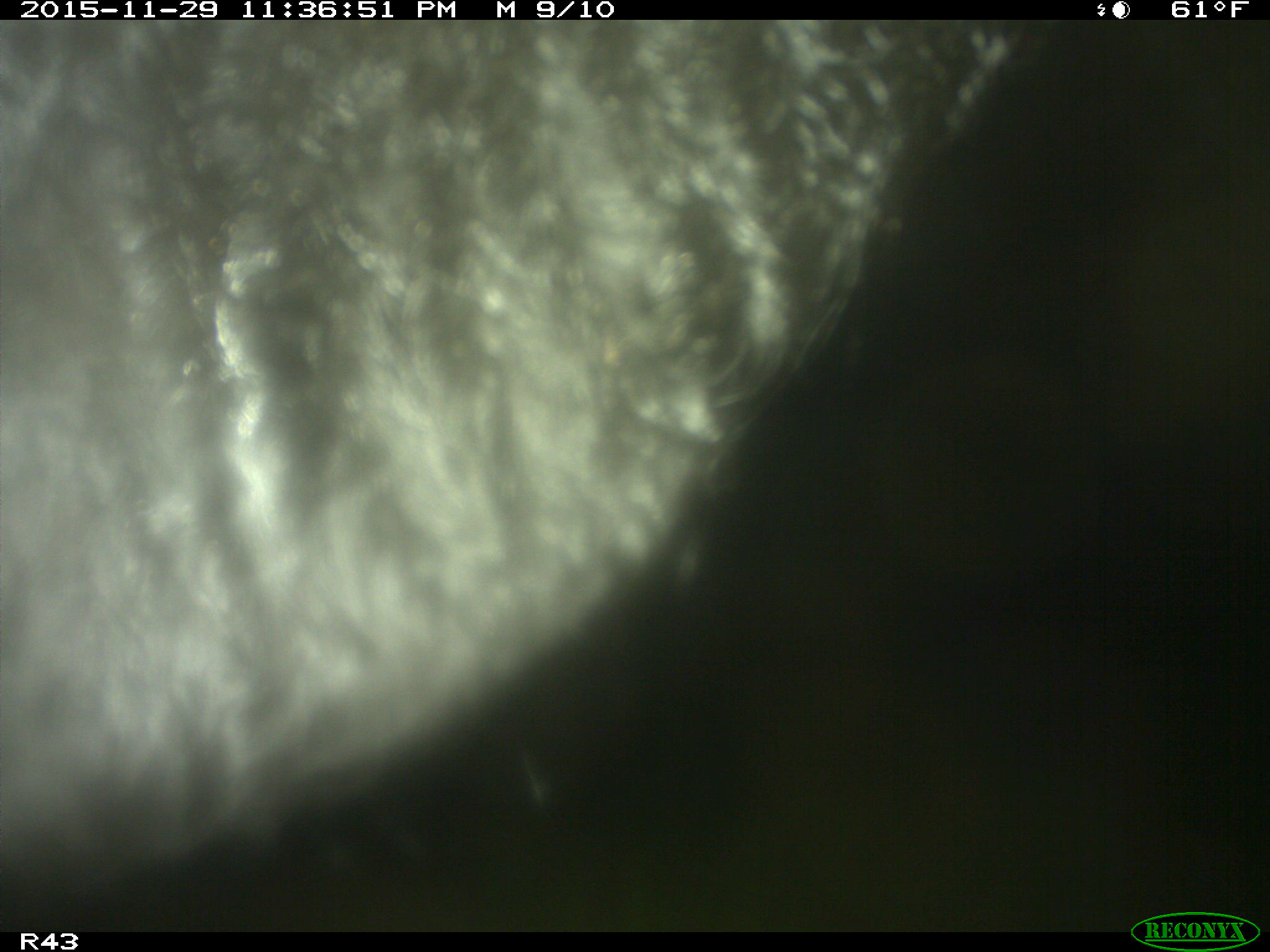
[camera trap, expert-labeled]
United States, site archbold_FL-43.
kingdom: Animalia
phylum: Chordata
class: Mammalia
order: Artiodactyla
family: Bovidae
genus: Bos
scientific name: Bos taurus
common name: domestic cow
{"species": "Bos taurus (domestic cow)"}